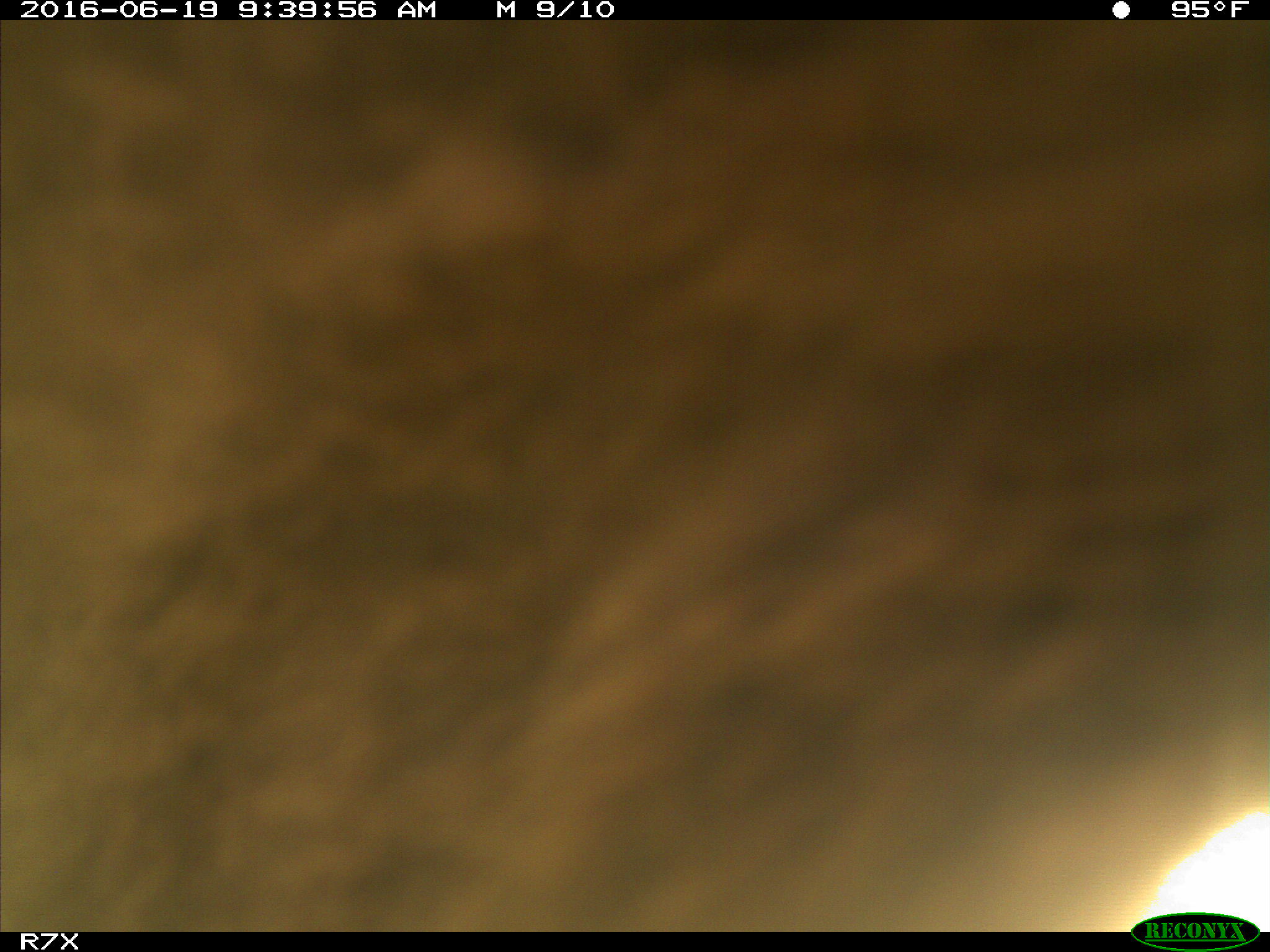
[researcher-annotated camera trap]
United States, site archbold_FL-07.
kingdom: Animalia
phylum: Chordata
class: Mammalia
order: Artiodactyla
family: Bovidae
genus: Bos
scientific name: Bos taurus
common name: domestic cow